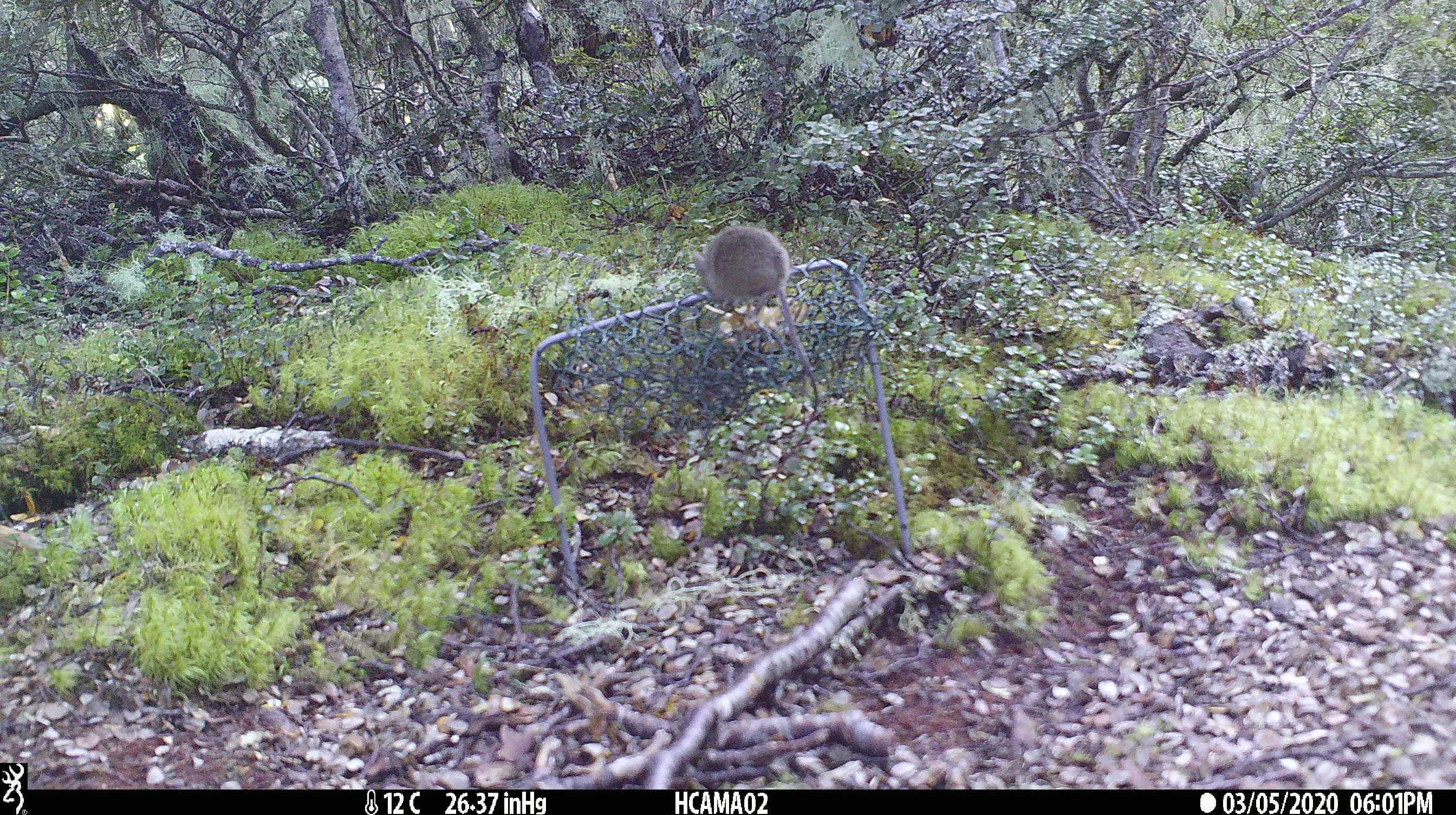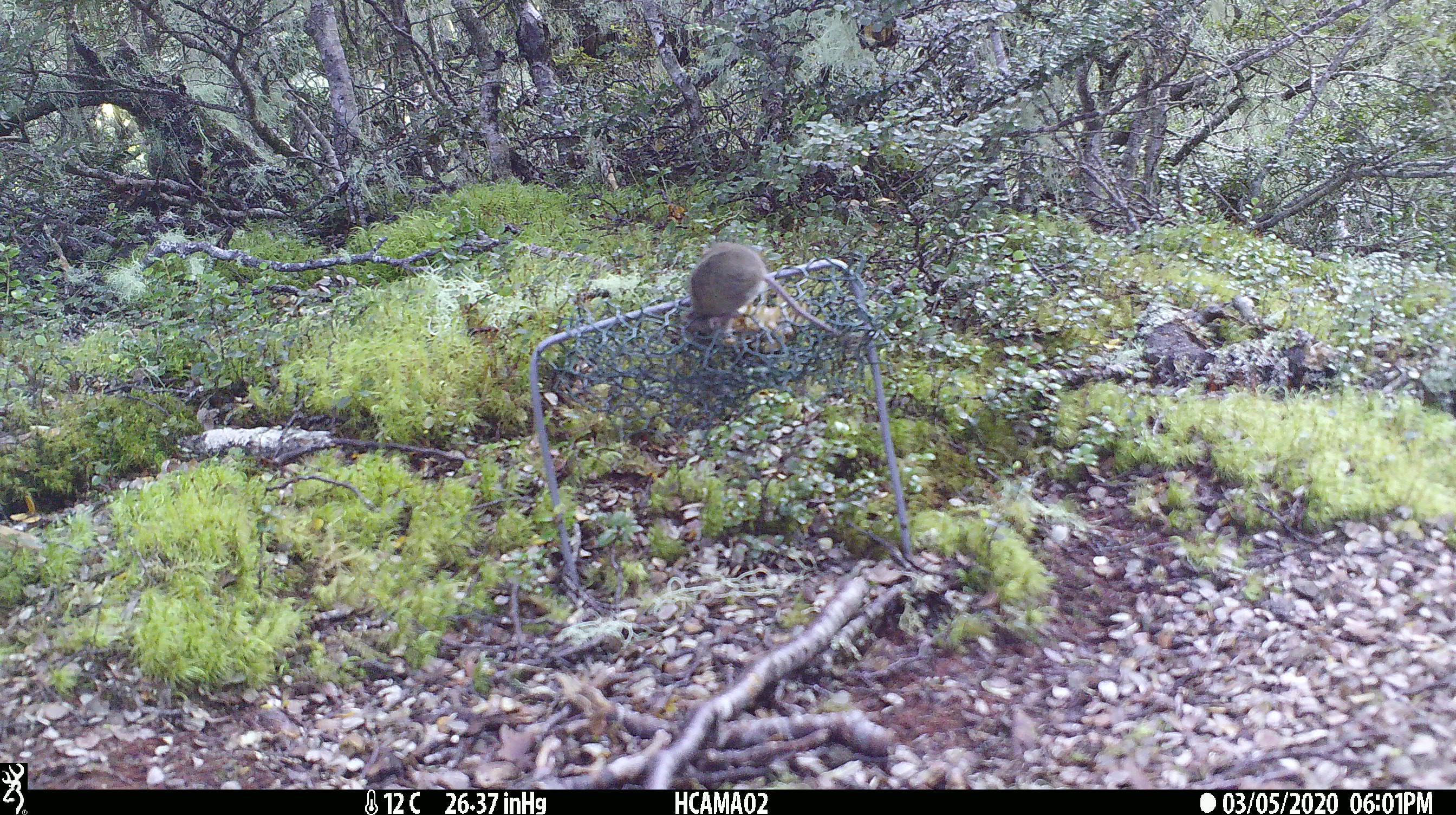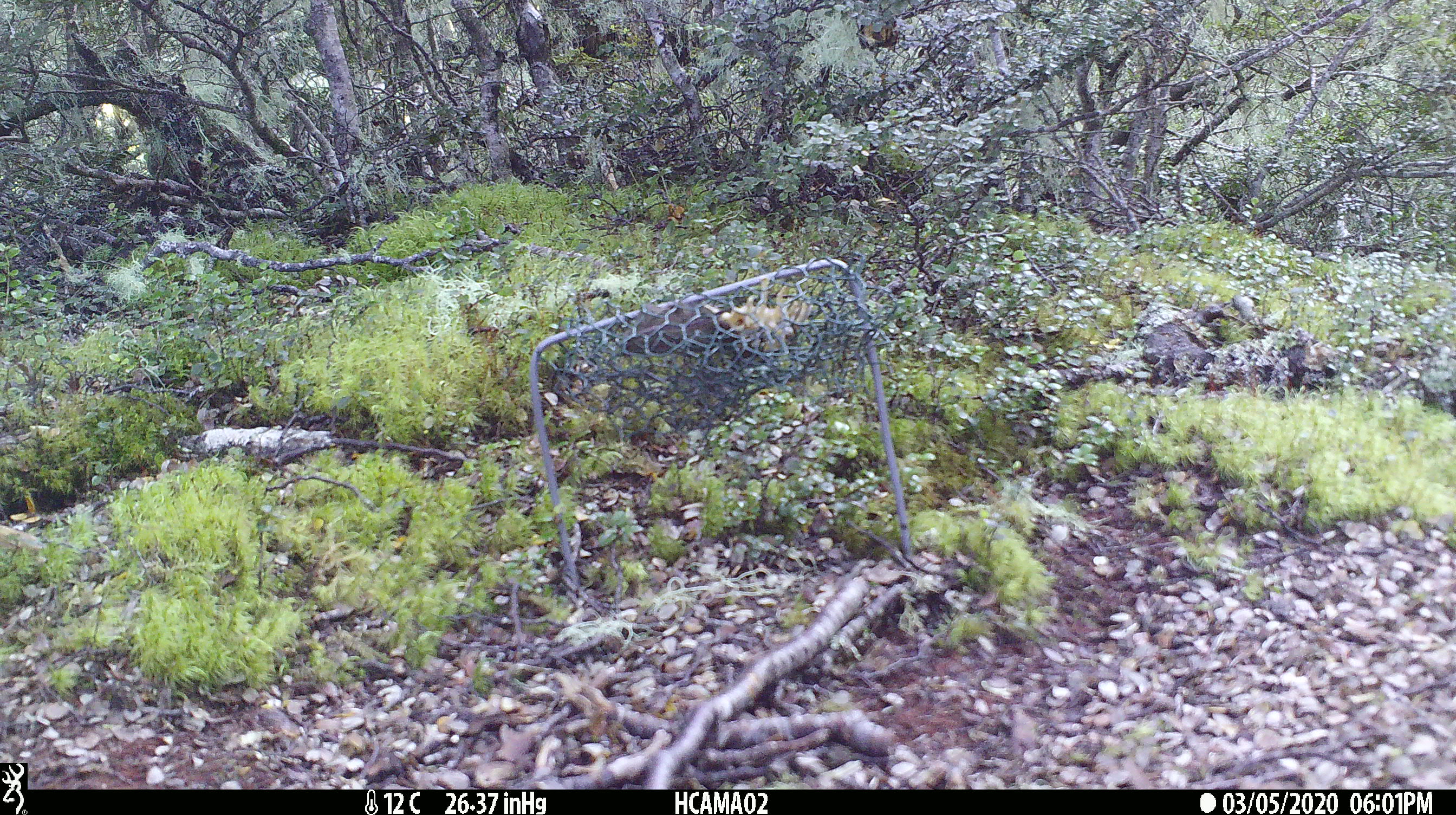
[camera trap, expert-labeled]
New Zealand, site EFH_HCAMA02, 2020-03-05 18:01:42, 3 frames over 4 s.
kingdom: Animalia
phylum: Chordata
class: Mammalia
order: Rodentia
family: Muridae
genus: Mus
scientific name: Mus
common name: mouse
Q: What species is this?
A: Mouse (Mus).